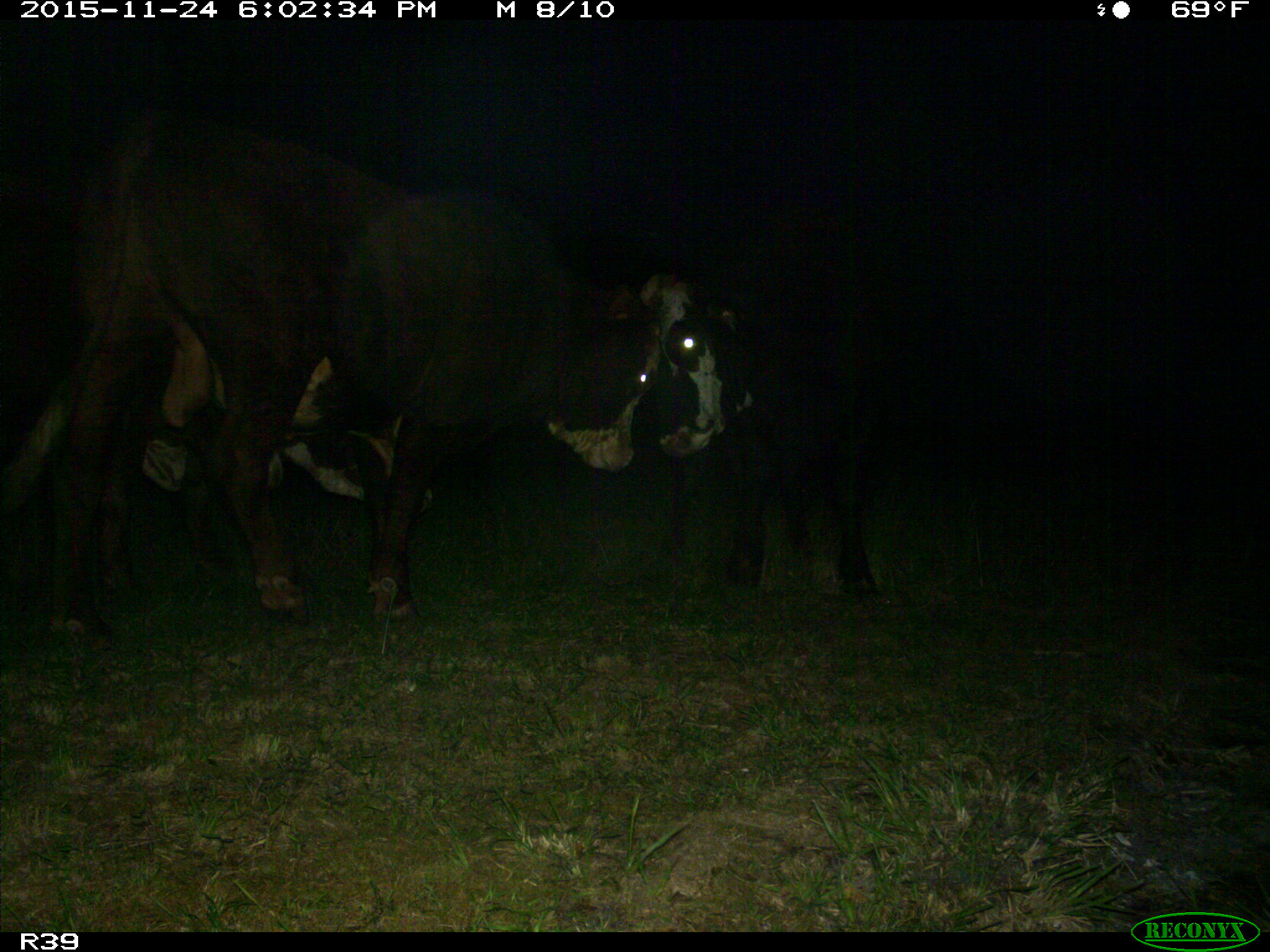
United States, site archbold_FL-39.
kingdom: Animalia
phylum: Chordata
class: Mammalia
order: Artiodactyla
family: Bovidae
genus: Bos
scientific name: Bos taurus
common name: domestic cow